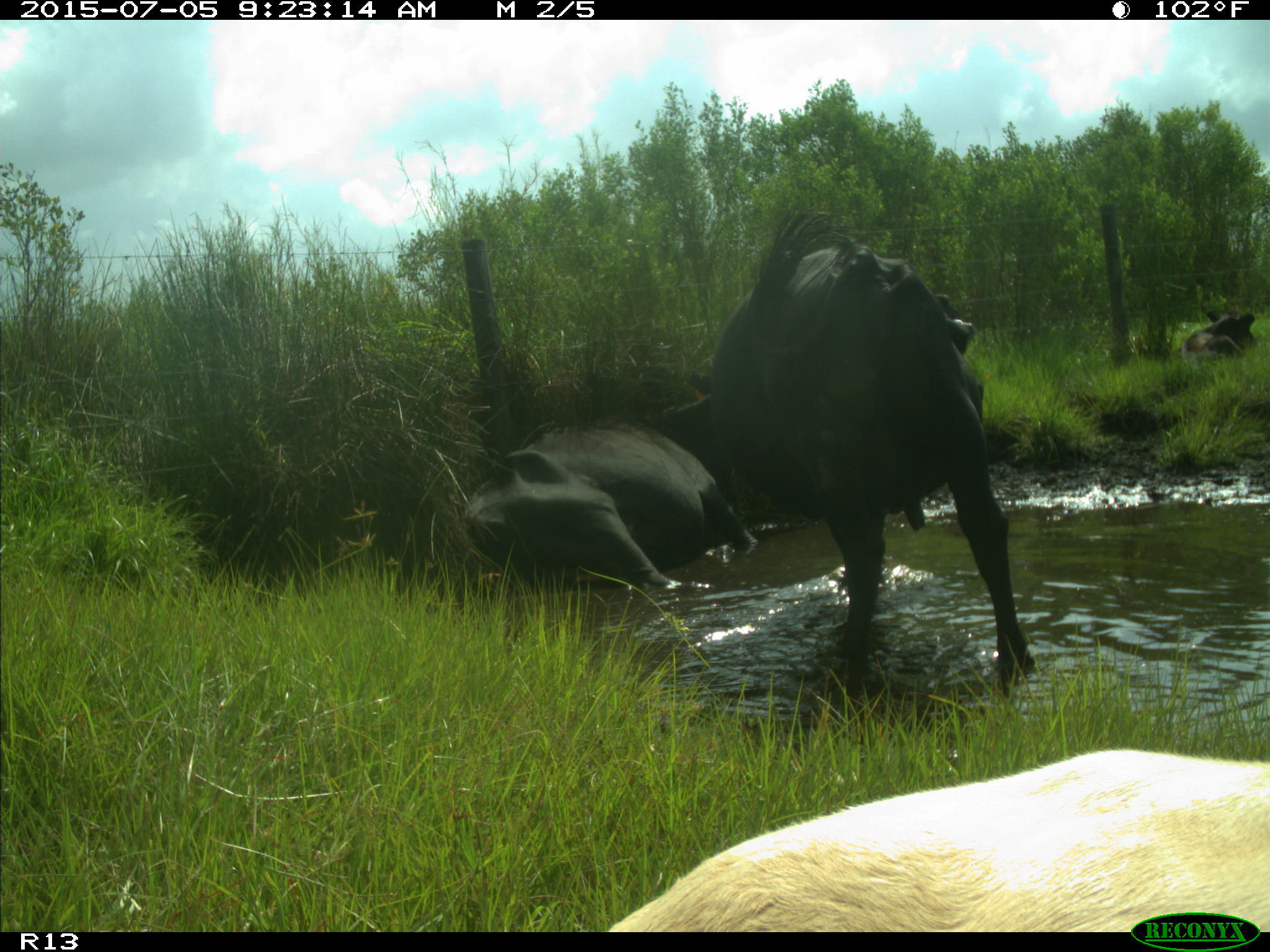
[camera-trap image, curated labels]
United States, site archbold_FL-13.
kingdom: Animalia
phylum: Chordata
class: Mammalia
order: Artiodactyla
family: Bovidae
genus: Bos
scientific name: Bos taurus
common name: domestic cow